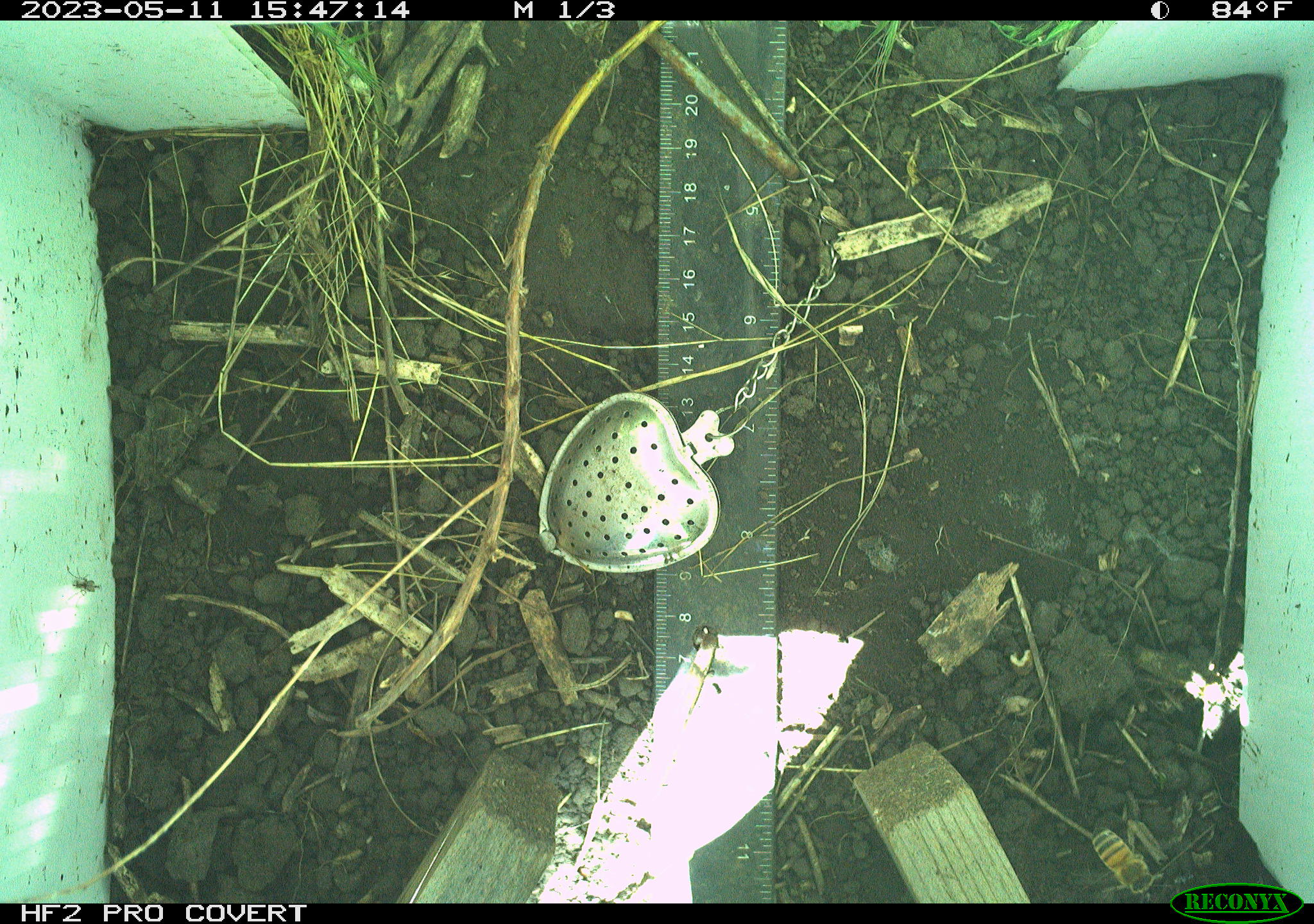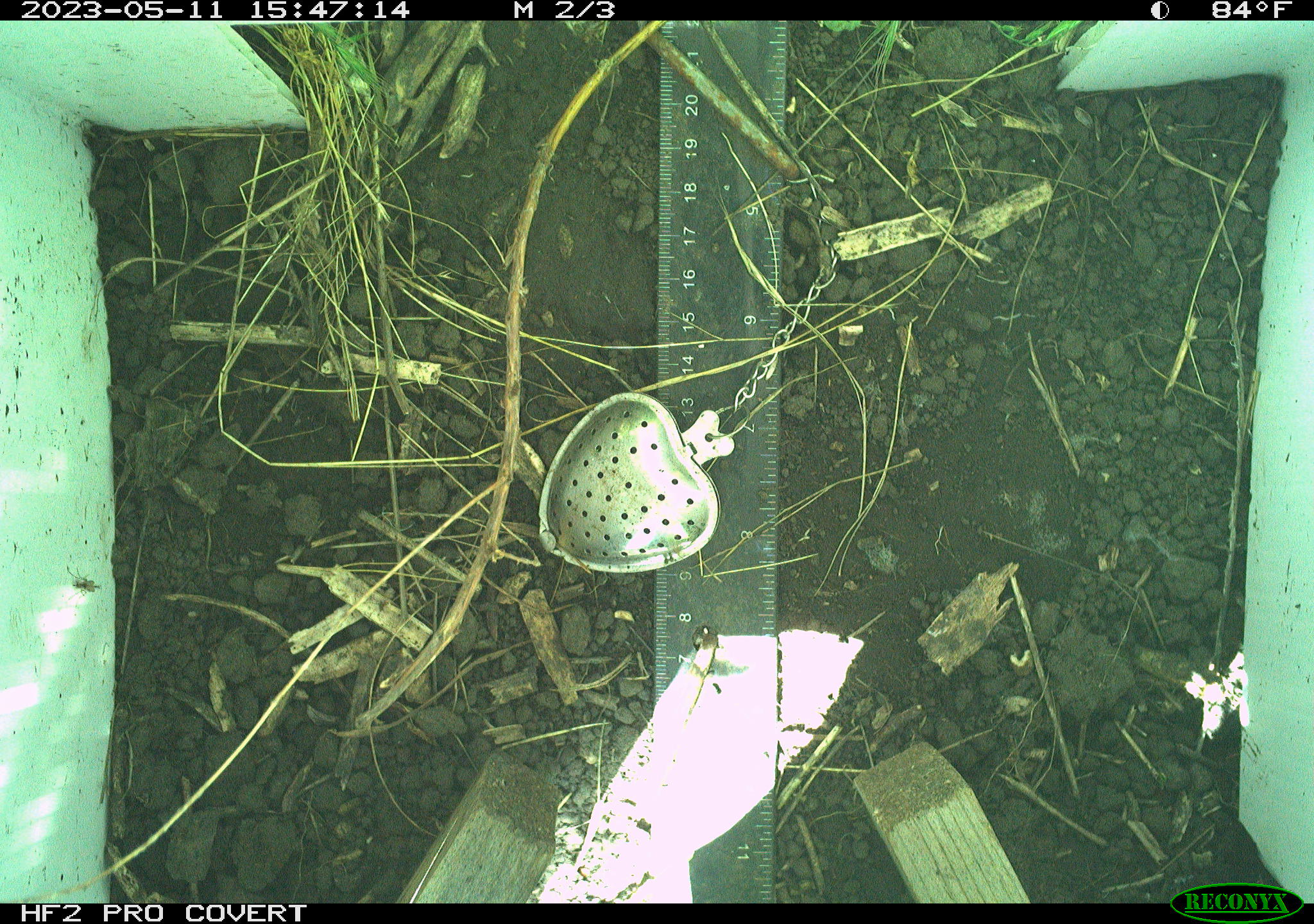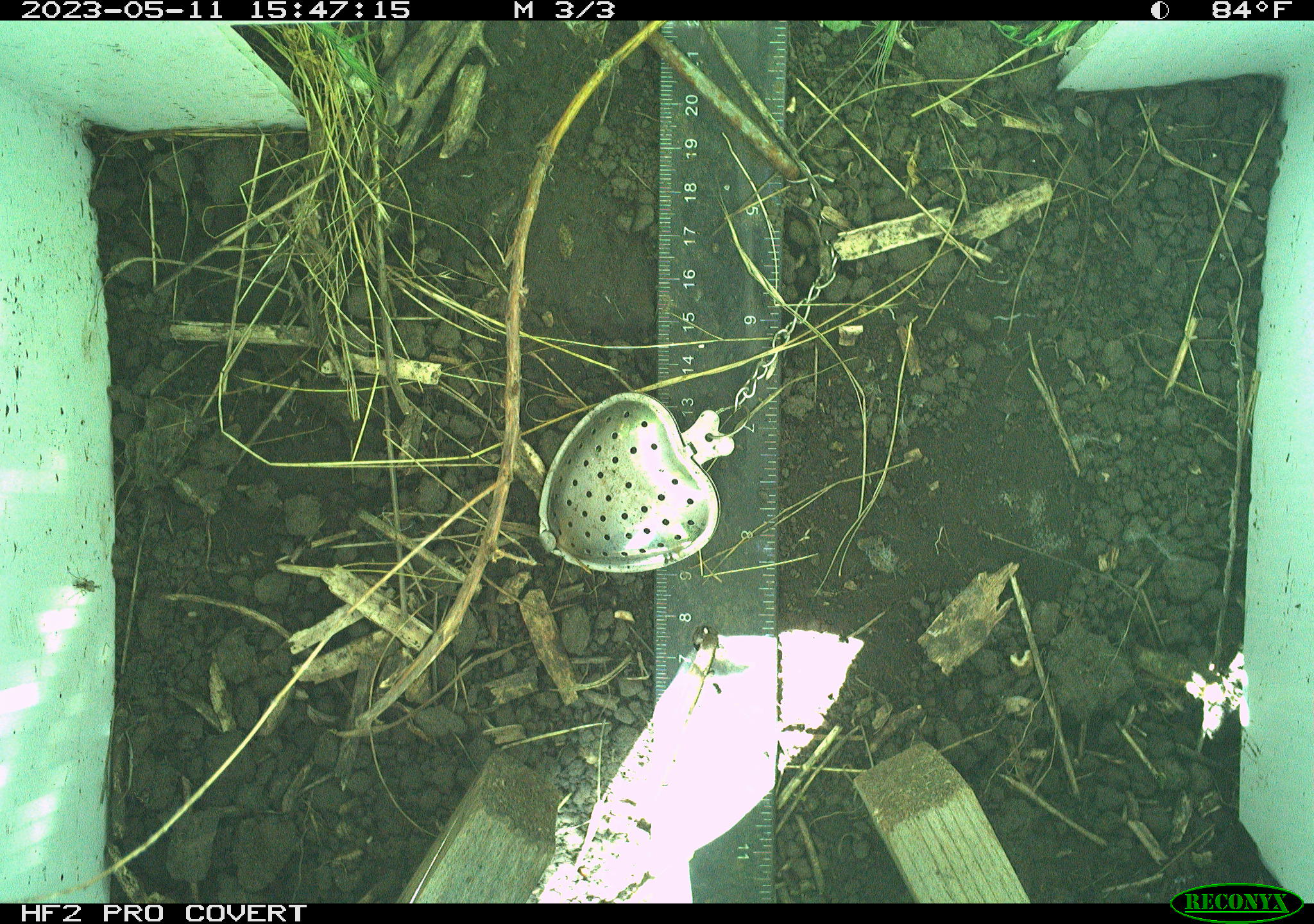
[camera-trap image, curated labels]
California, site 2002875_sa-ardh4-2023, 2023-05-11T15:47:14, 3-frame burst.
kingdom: Animalia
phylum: Arthropoda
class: Insecta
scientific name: Insecta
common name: insect